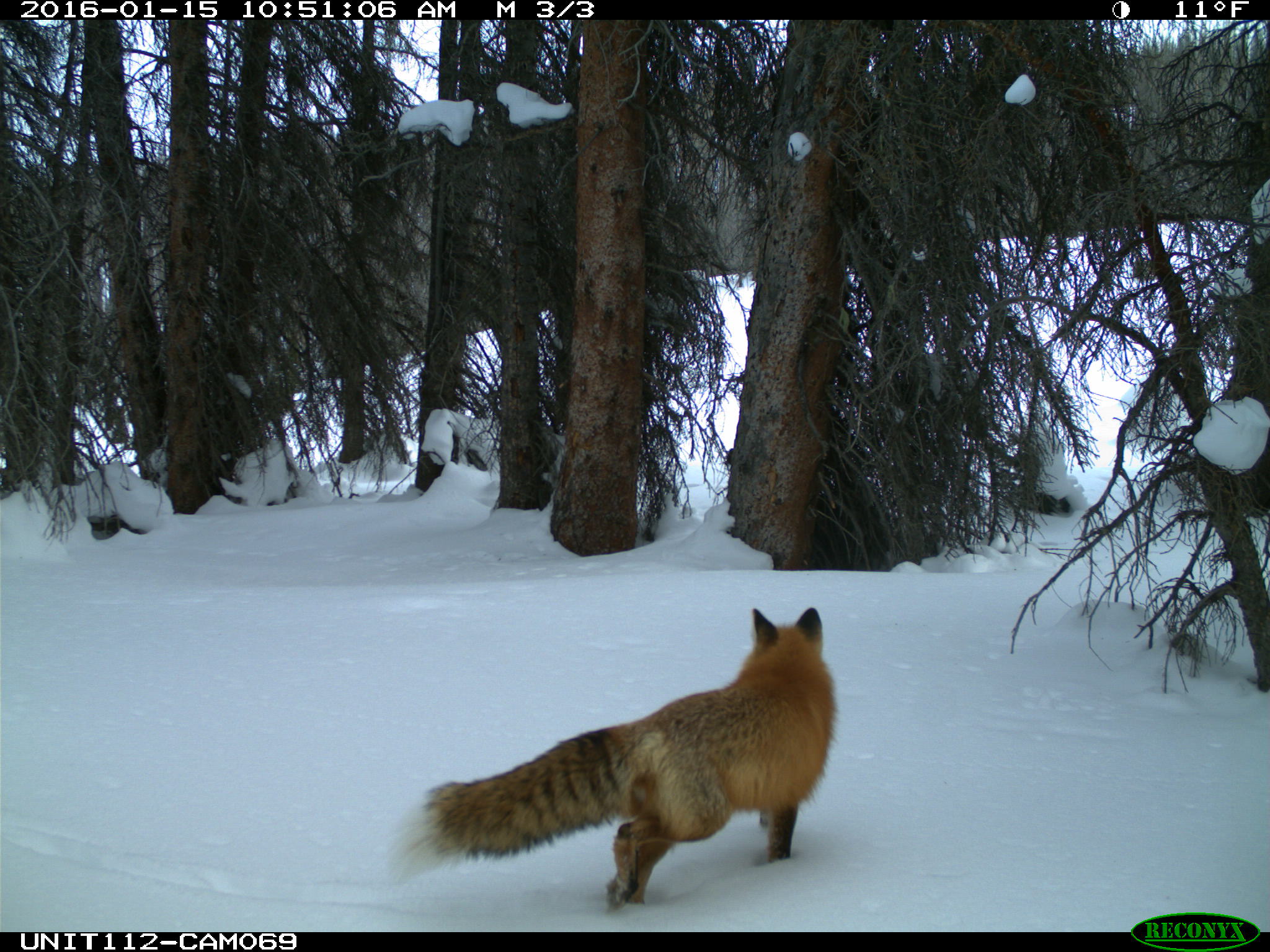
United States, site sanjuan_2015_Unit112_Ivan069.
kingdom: Animalia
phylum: Chordata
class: Mammalia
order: Carnivora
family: Canidae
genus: Vulpes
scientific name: Vulpes vulpes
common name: red fox